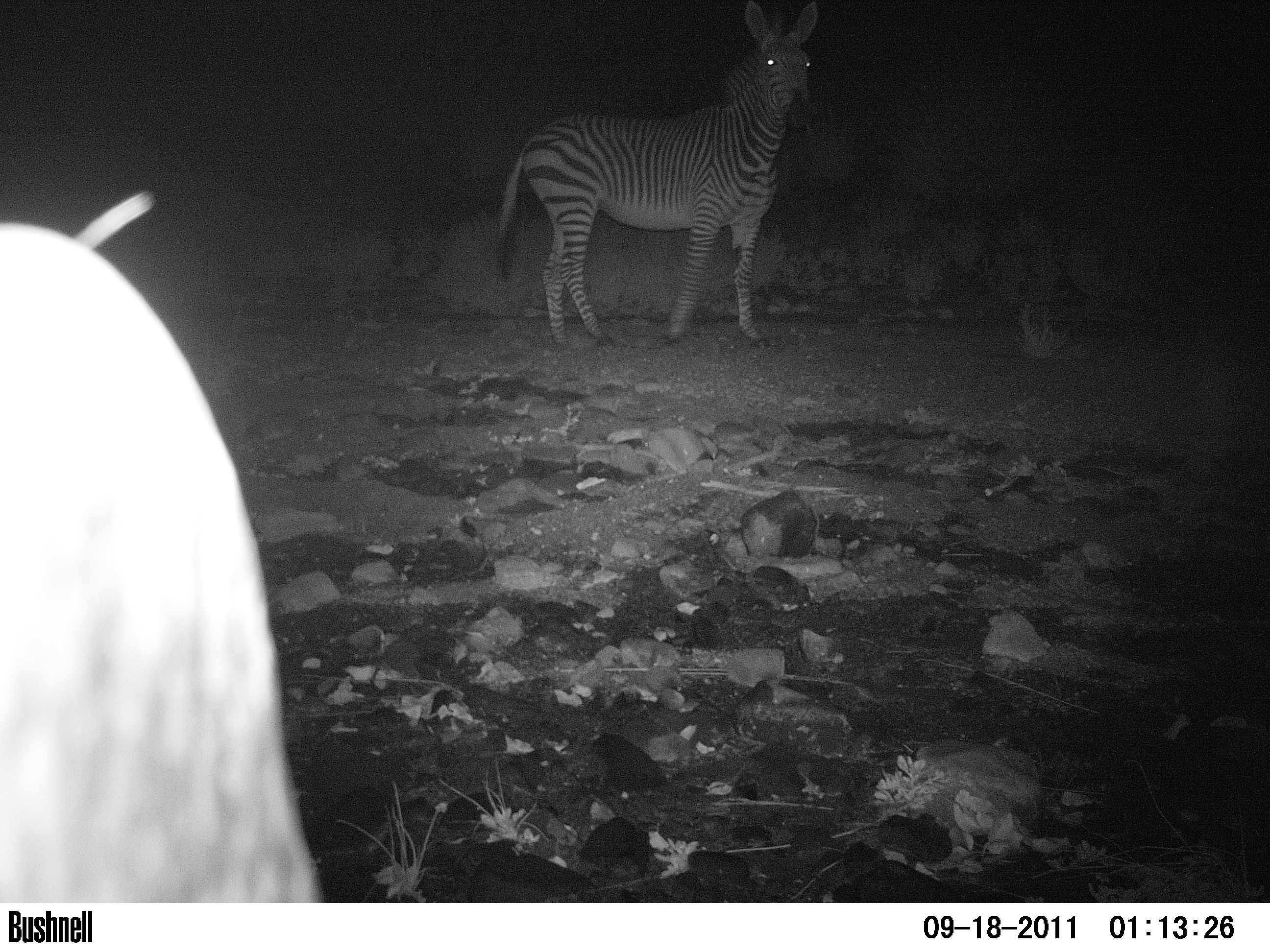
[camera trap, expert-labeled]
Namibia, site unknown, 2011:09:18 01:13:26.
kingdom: Animalia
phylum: Chordata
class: Mammalia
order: Perissodactyla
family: Equidae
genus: Equus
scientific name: Equus zebra hartmannae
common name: hartmann's mountain zebra